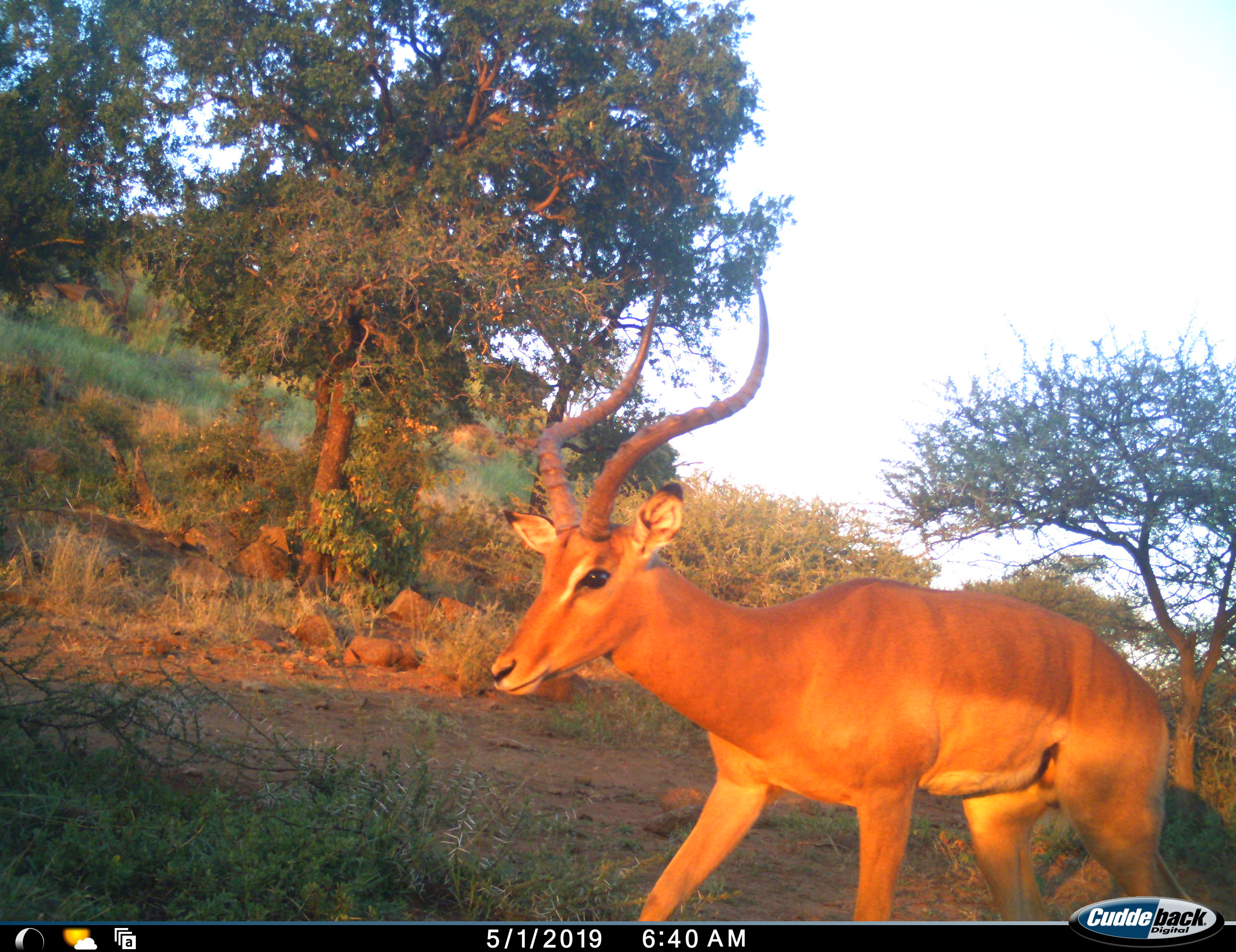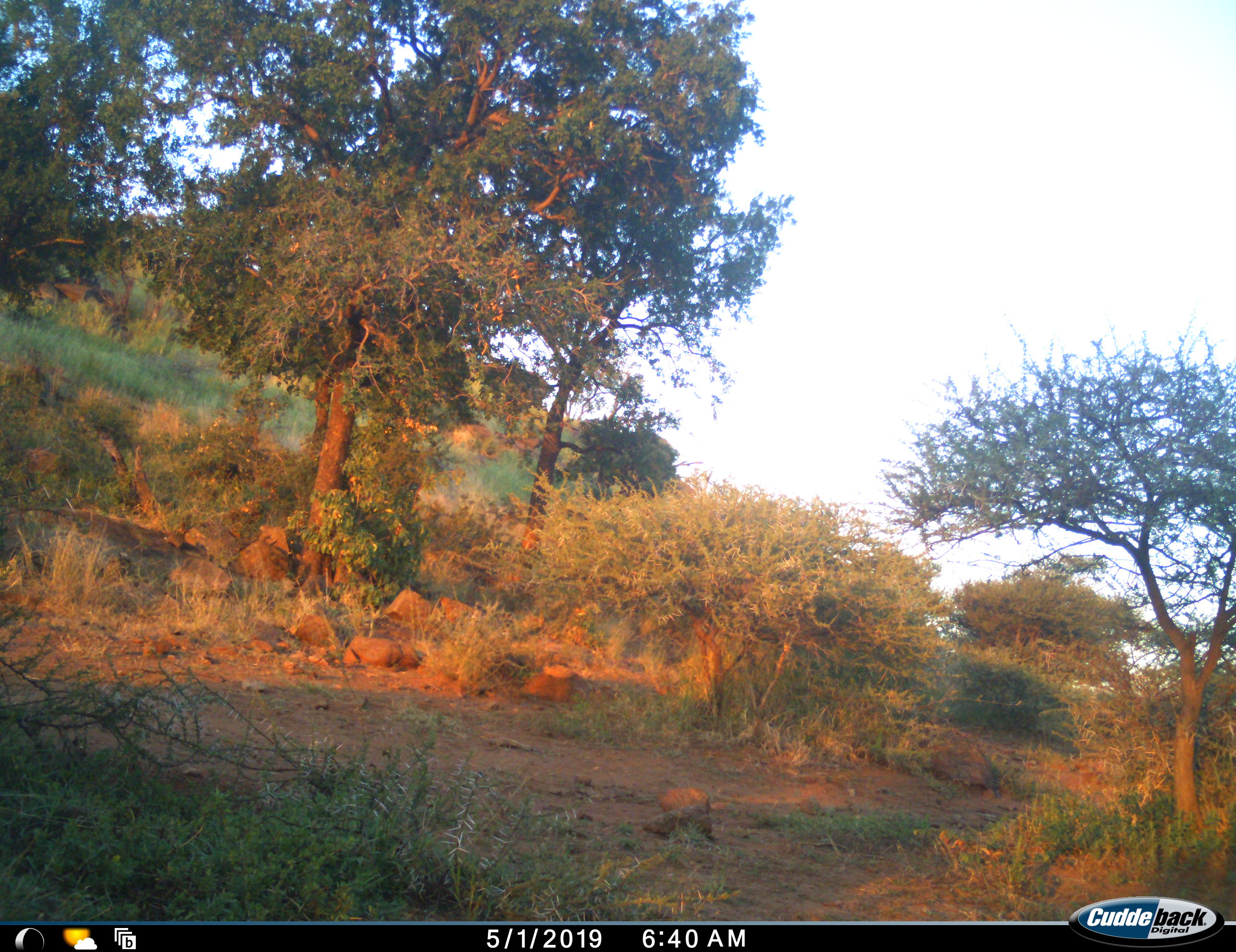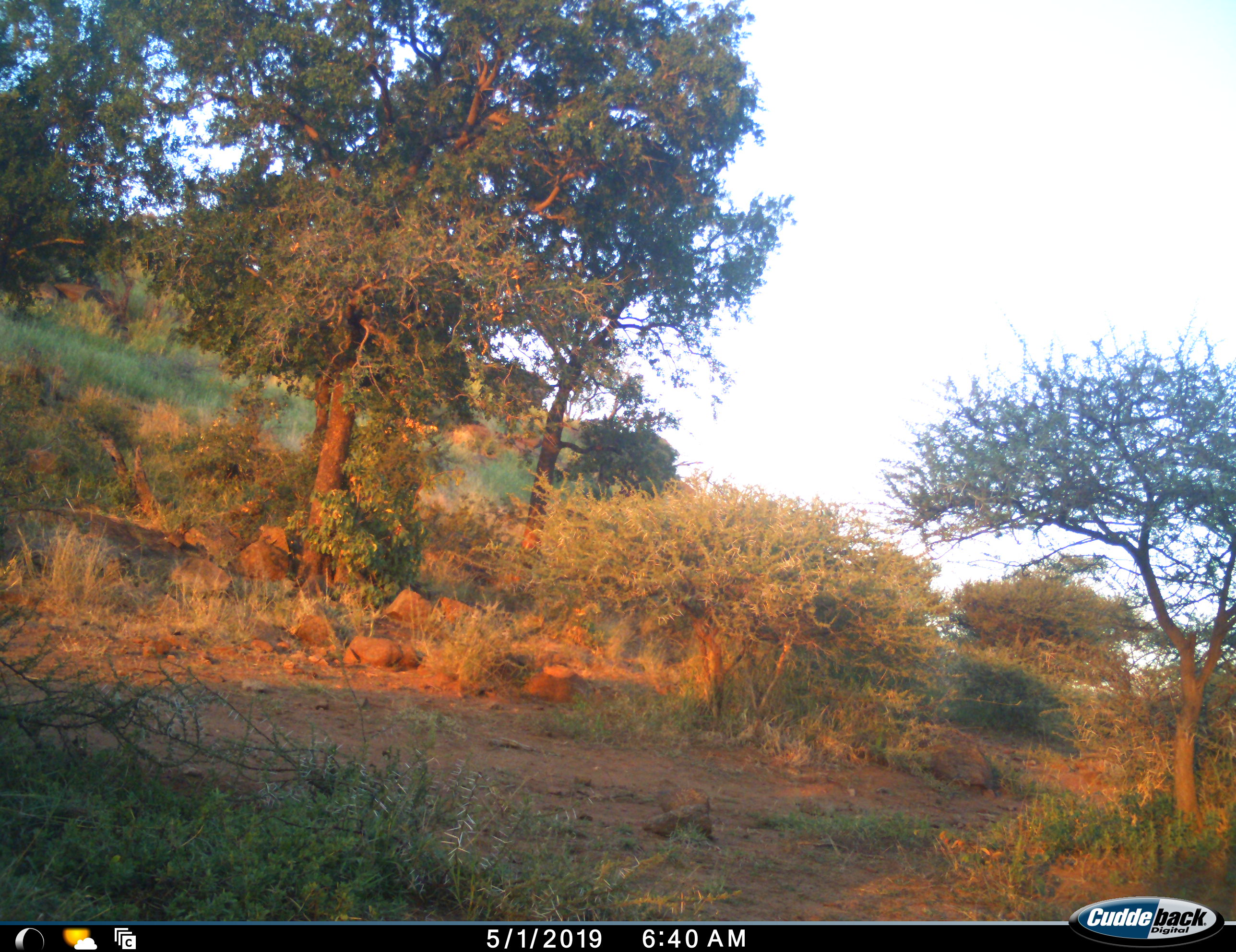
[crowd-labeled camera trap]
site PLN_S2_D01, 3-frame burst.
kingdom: Animalia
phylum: Chordata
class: Mammalia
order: Artiodactyla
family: Bovidae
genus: Aepyceros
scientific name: Aepyceros melampus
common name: impala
Impala (Aepyceros melampus), count 1. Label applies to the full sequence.